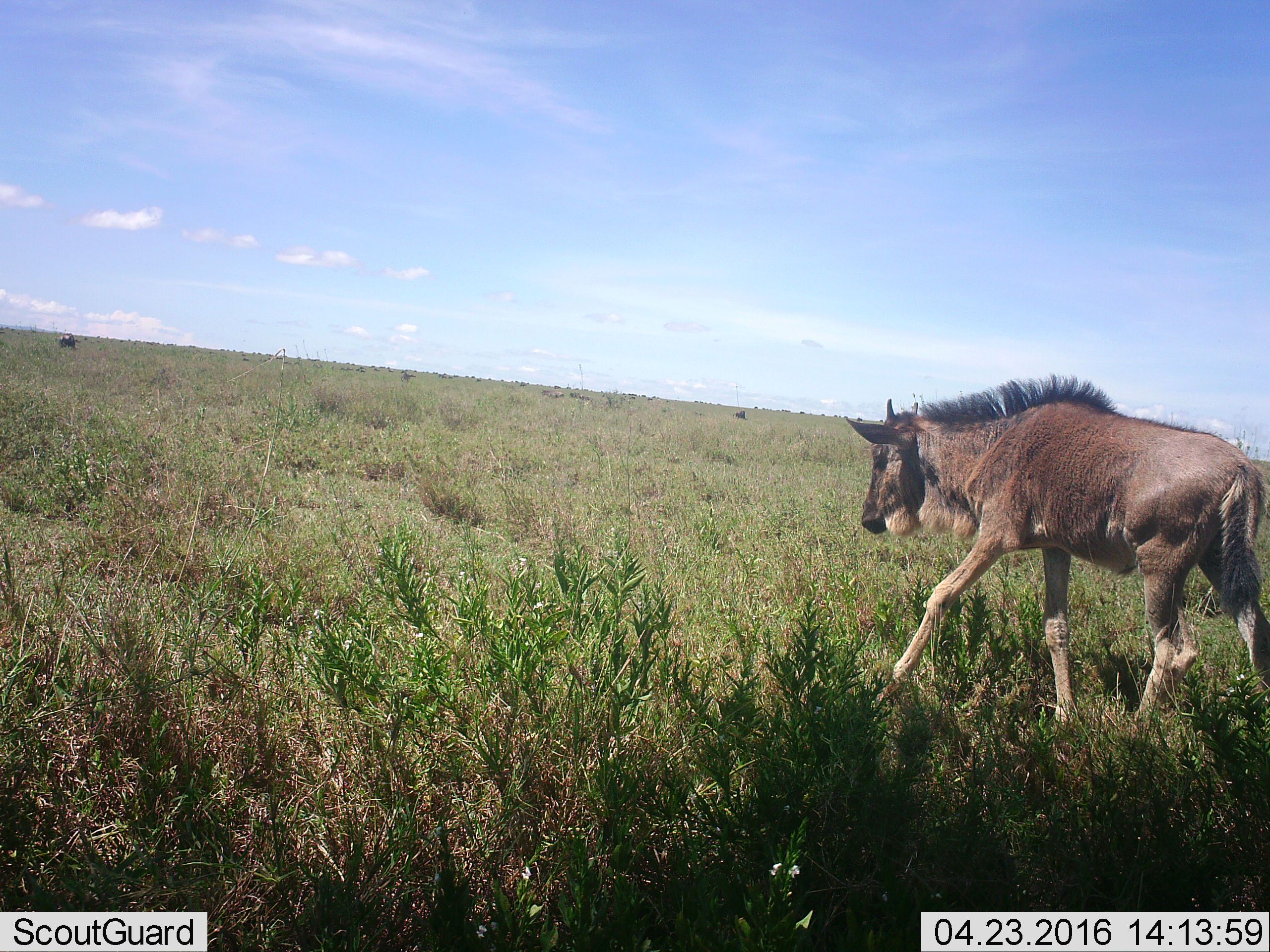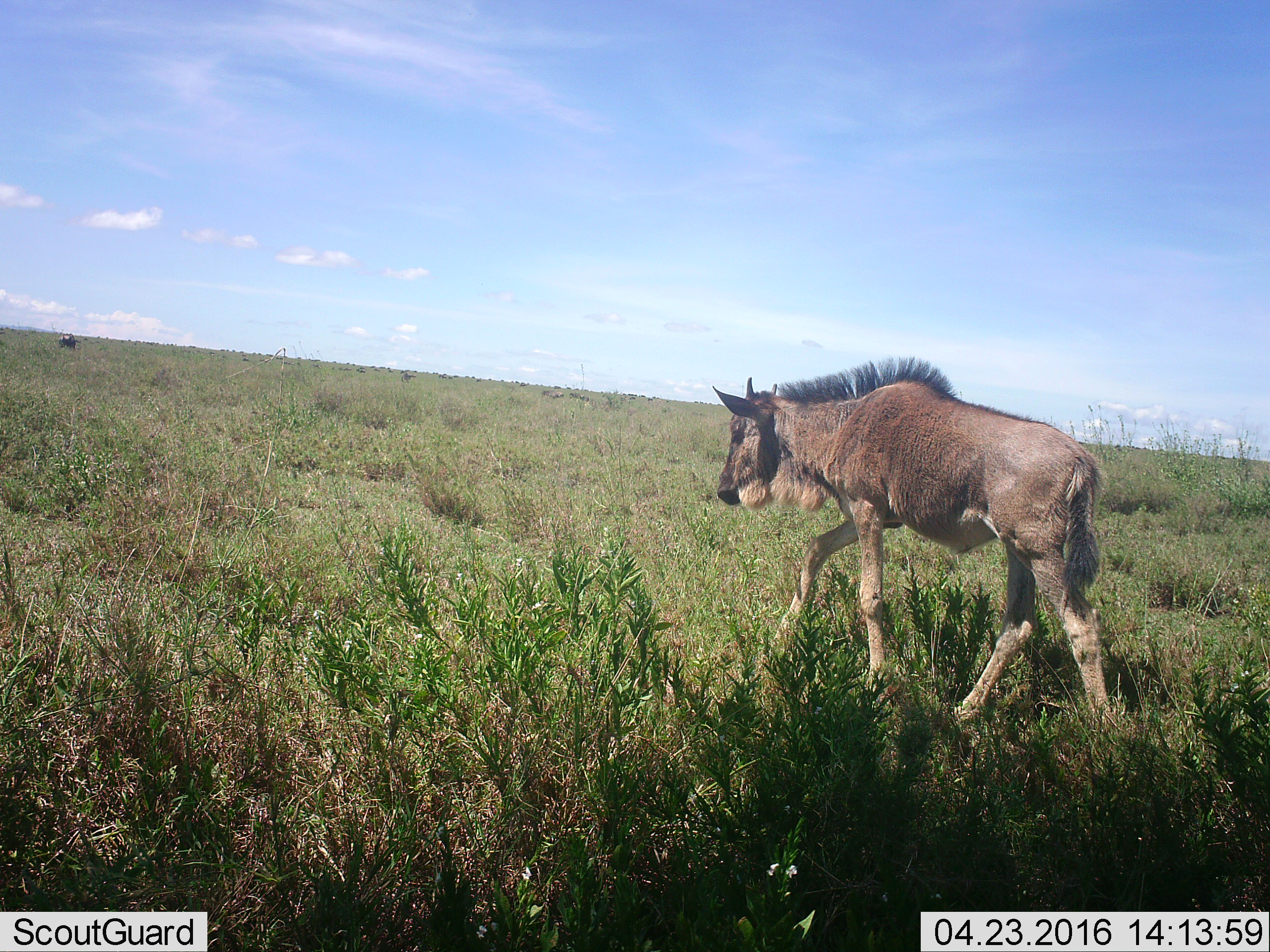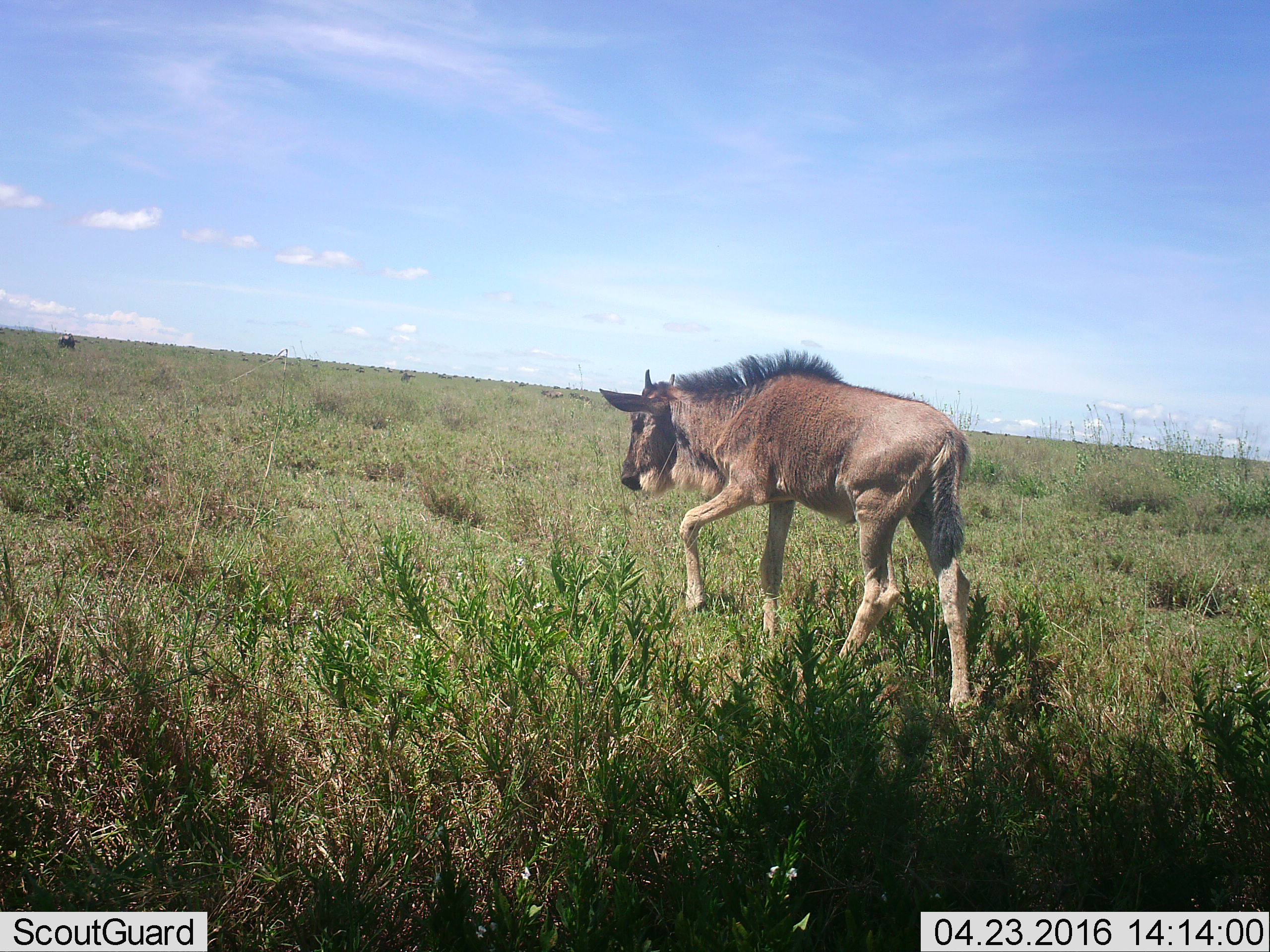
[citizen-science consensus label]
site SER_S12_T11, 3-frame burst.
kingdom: Animalia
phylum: Chordata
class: Mammalia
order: Artiodactyla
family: Bovidae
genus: Connochaetes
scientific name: Connochaetes taurinus taurinus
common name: blue wildebeest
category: wildebeestblue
Wildebeestblue (blue wildebeest) (Connochaetes taurinus taurinus), count 1. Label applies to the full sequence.